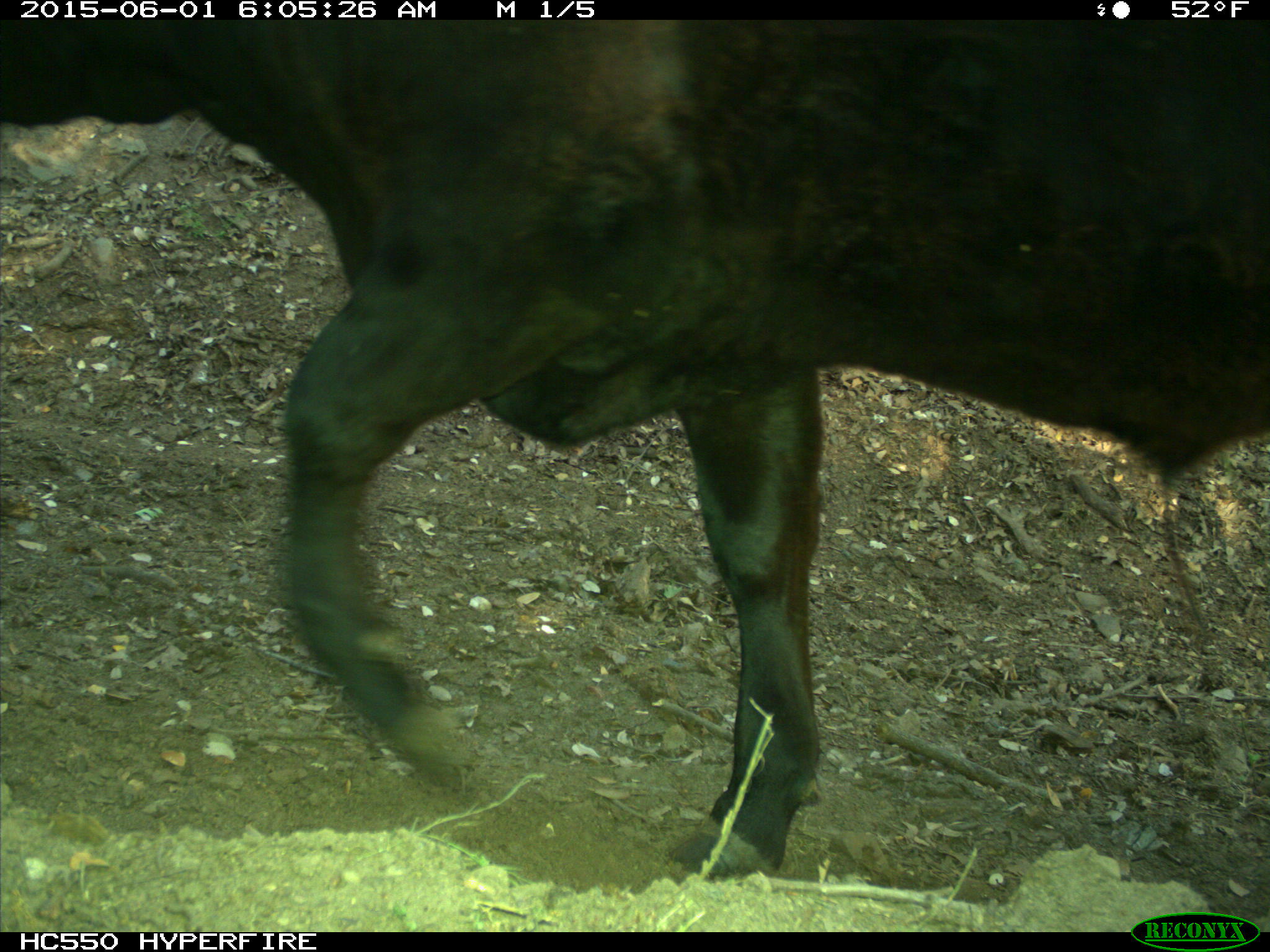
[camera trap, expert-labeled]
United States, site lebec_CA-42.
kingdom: Animalia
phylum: Chordata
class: Mammalia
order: Artiodactyla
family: Bovidae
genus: Bos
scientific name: Bos taurus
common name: domestic cow